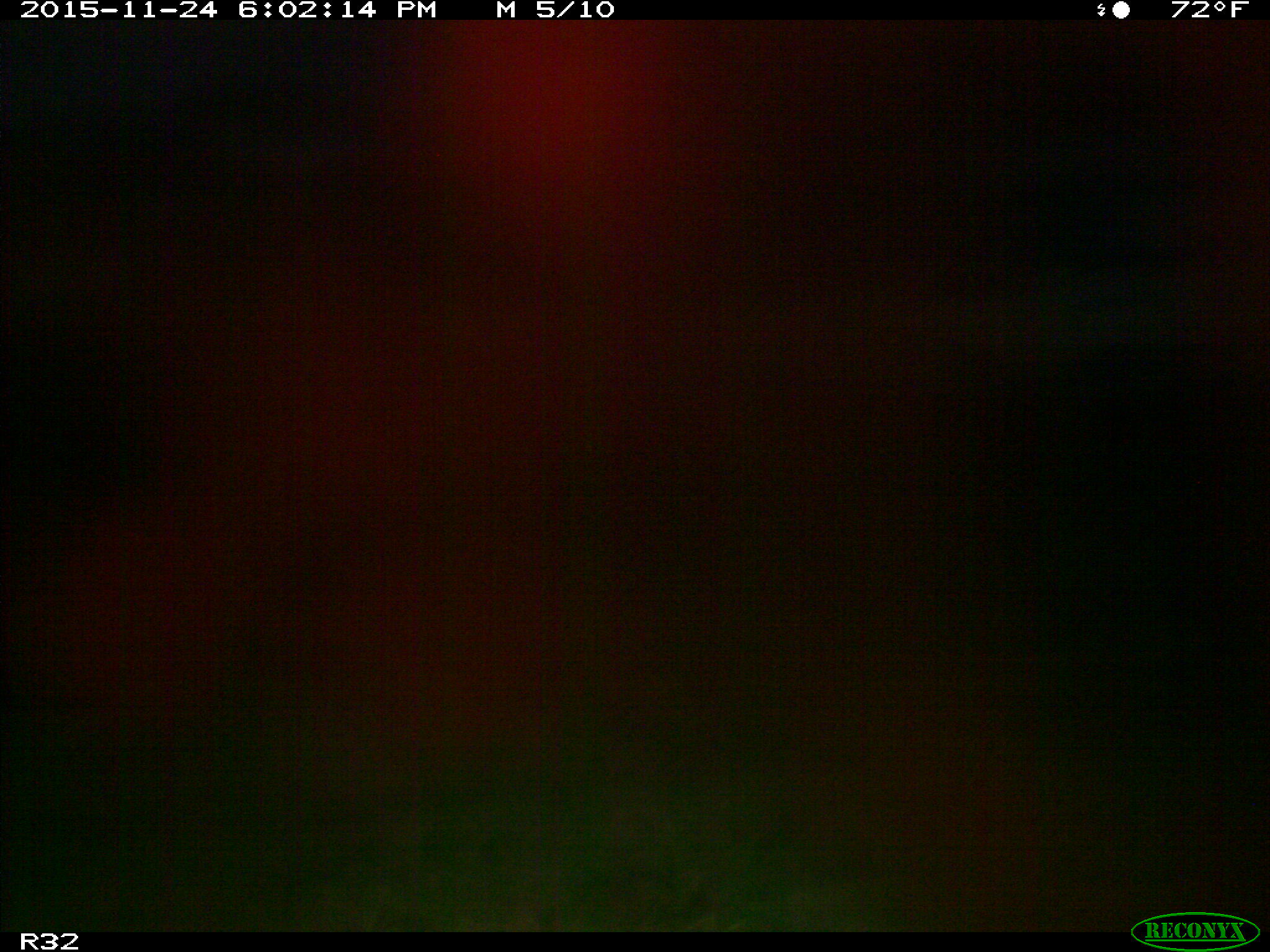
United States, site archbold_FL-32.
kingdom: Animalia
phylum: Chordata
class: Mammalia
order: Artiodactyla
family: Bovidae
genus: Bos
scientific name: Bos taurus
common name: domestic cow